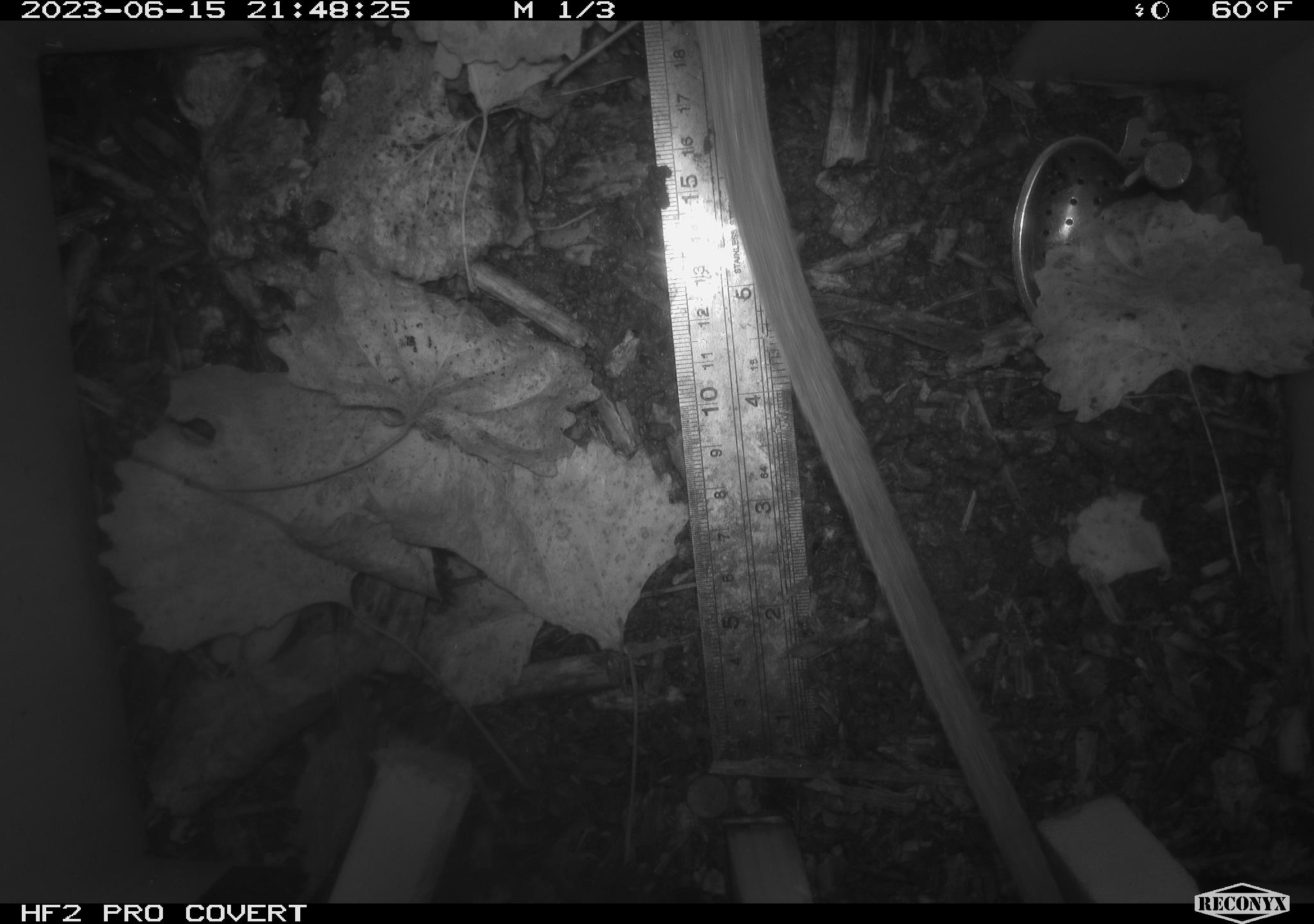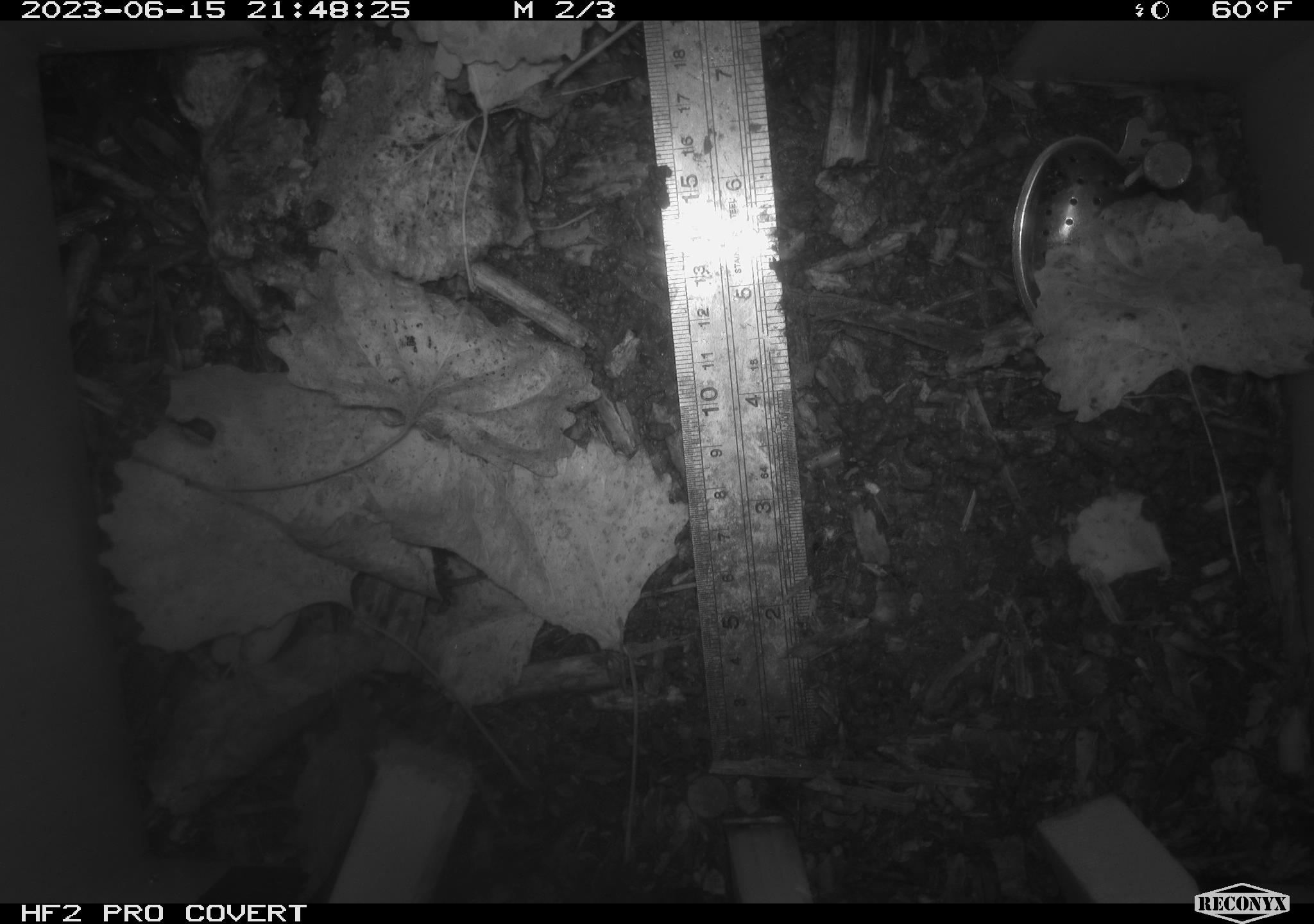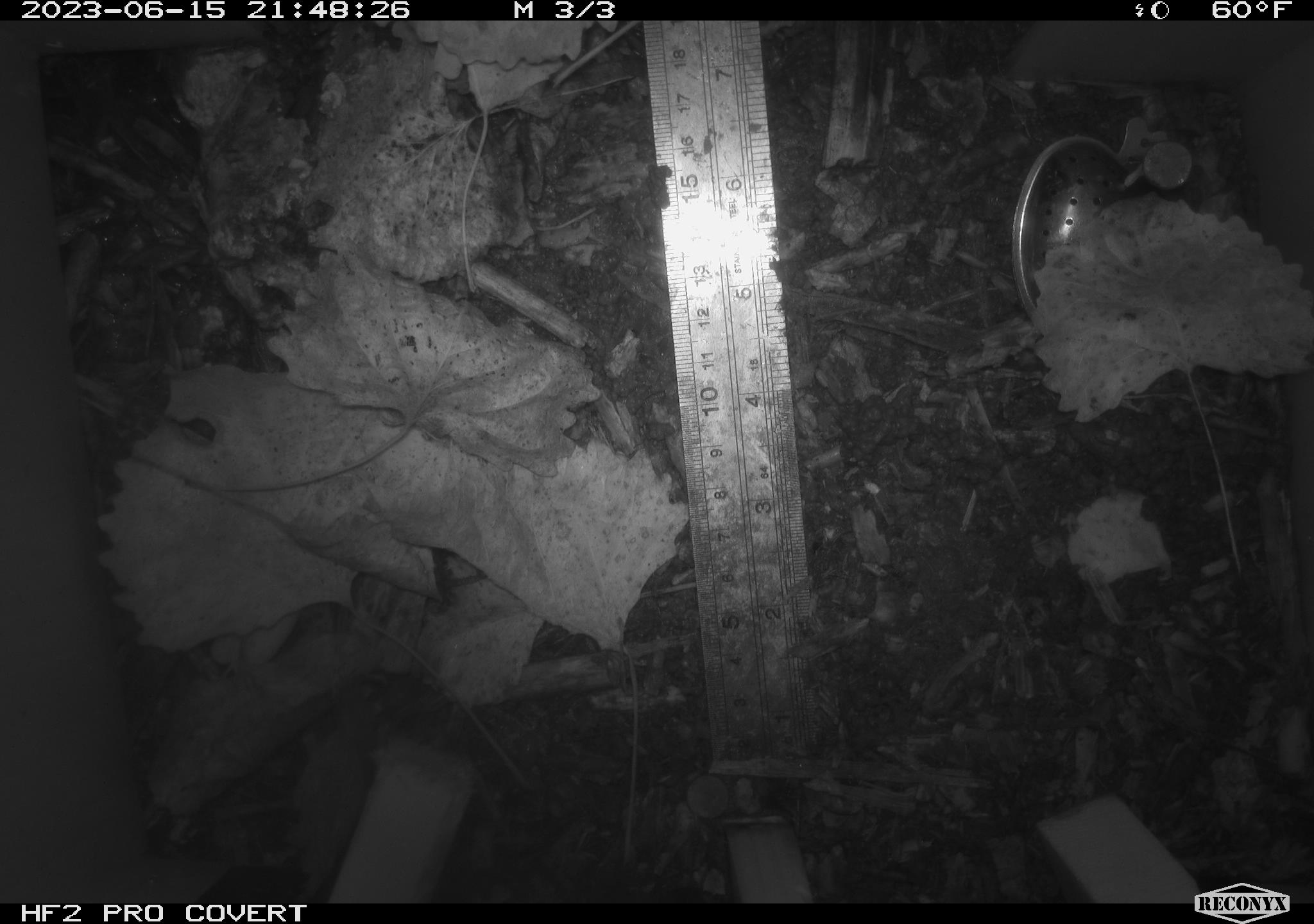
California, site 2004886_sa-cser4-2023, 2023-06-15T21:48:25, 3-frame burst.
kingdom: Animalia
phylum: Chordata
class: Mammalia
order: Rodentia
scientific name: Rodentia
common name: woodrat or rat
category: woodrat or rat species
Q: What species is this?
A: Woodrat or rat species (woodrat or rat) (Rodentia).